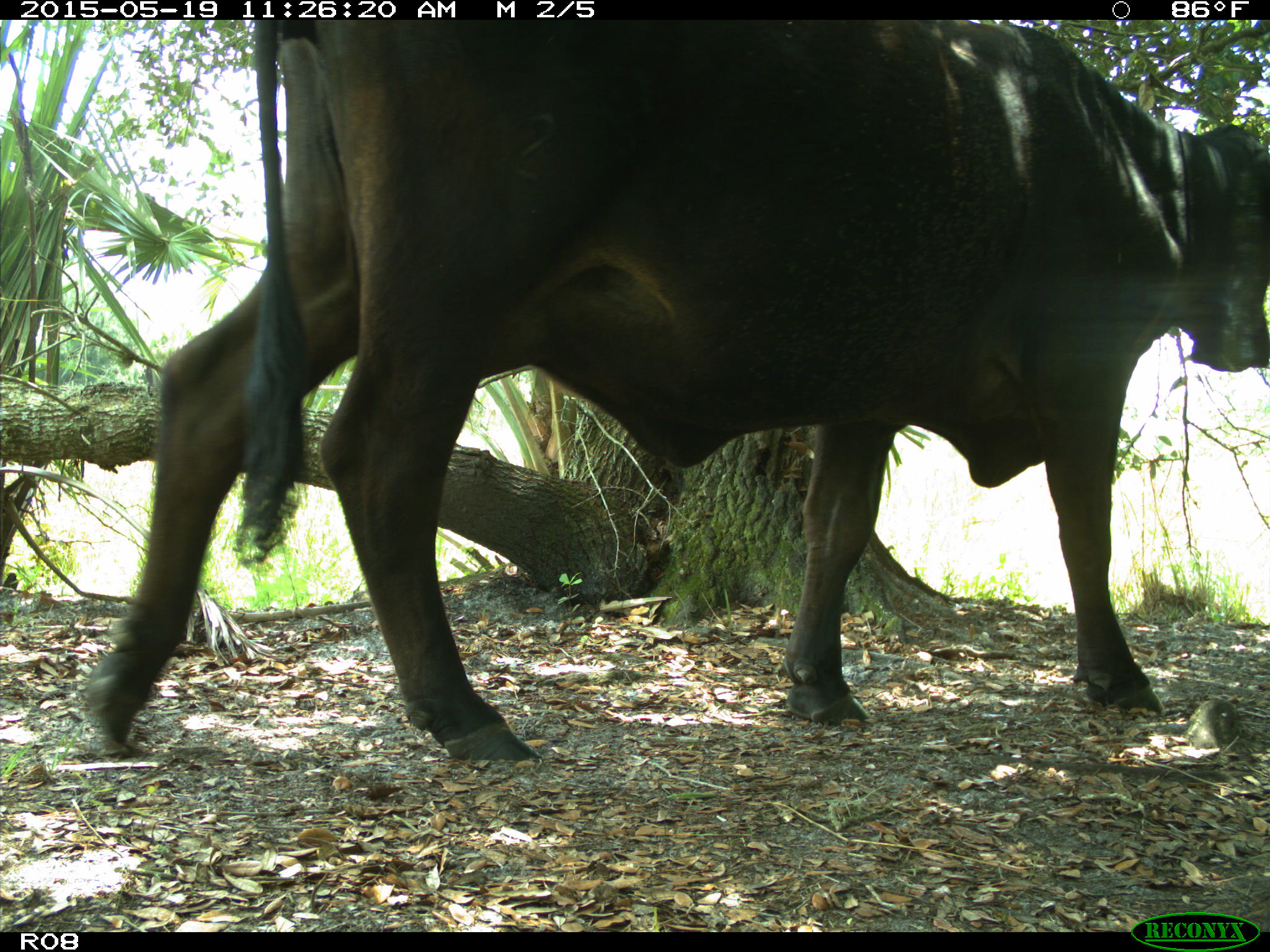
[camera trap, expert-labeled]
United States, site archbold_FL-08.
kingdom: Animalia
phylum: Chordata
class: Mammalia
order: Artiodactyla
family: Bovidae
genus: Bos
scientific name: Bos taurus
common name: domestic cow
Bos taurus (domestic cow).